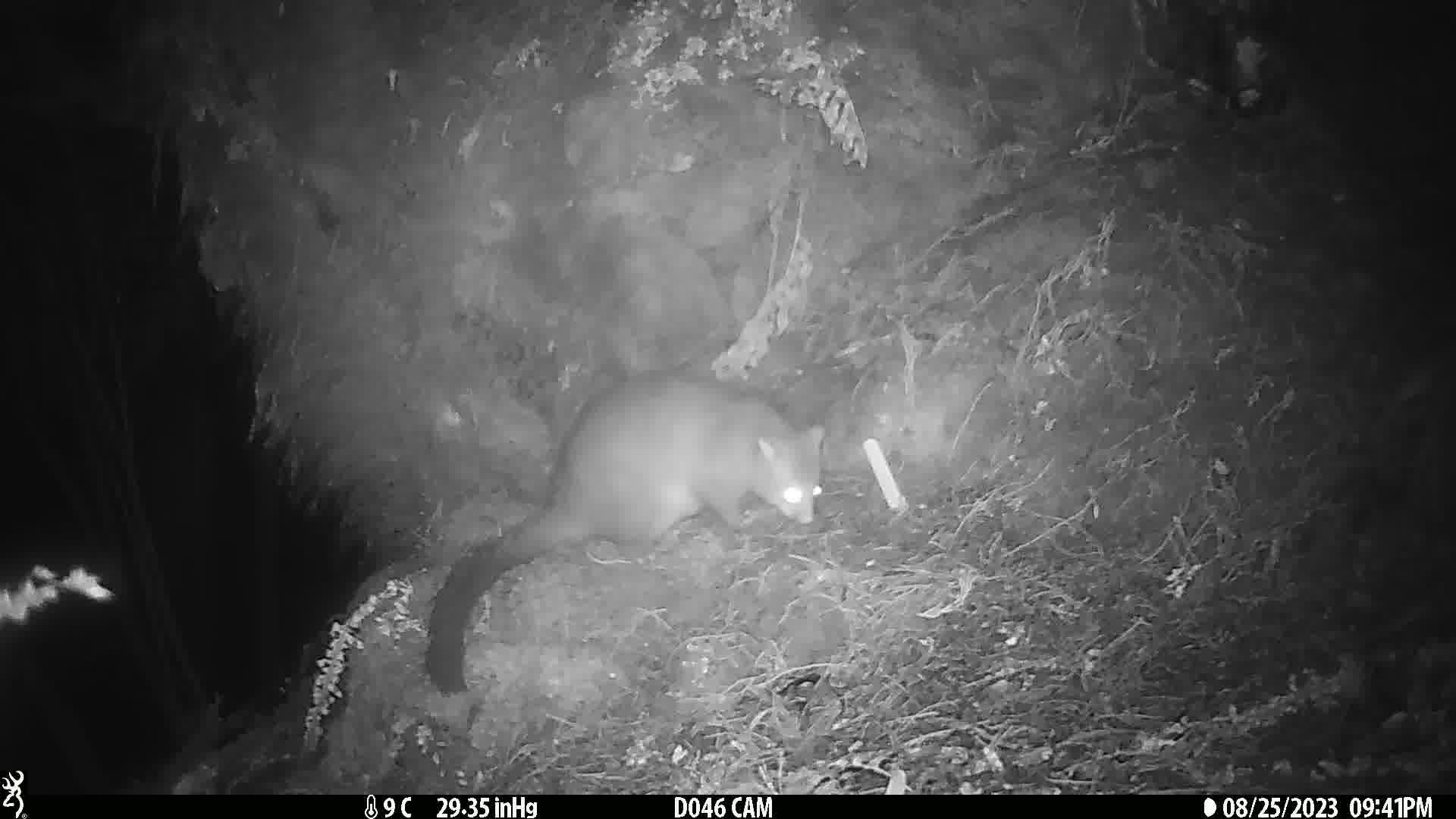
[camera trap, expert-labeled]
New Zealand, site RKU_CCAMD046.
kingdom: Animalia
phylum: Chordata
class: Mammalia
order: Diprotodontia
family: Phalangeridae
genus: Trichosurus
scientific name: Trichosurus vulpecula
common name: common brushtail possum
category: possum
Possum (common brushtail possum) (Trichosurus vulpecula).